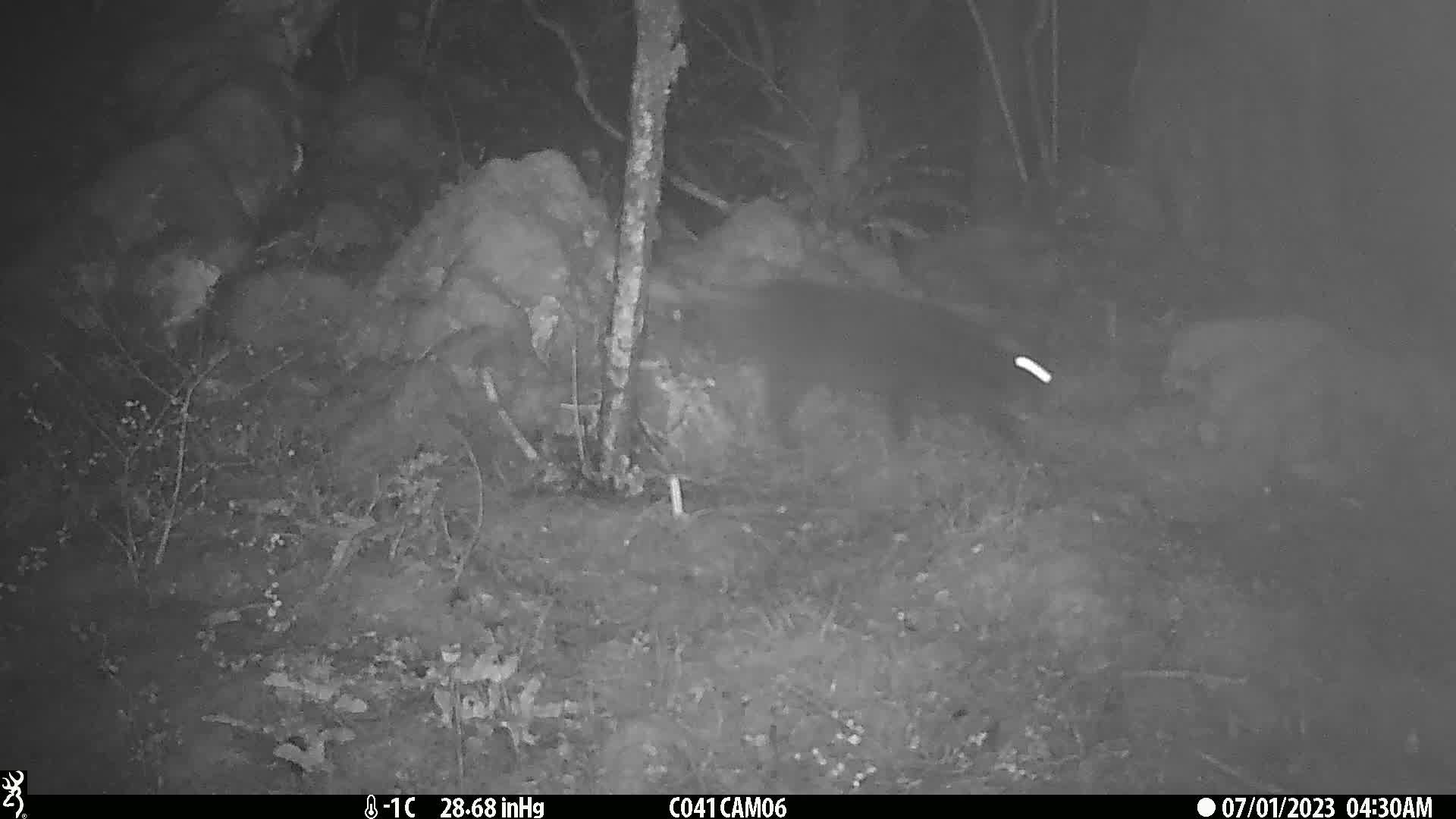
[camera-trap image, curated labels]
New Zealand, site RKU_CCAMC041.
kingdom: Animalia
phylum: Chordata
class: Mammalia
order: Carnivora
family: Felidae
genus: Felis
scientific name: Felis catus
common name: domestic cat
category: cat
Cat (domestic cat) (Felis catus).